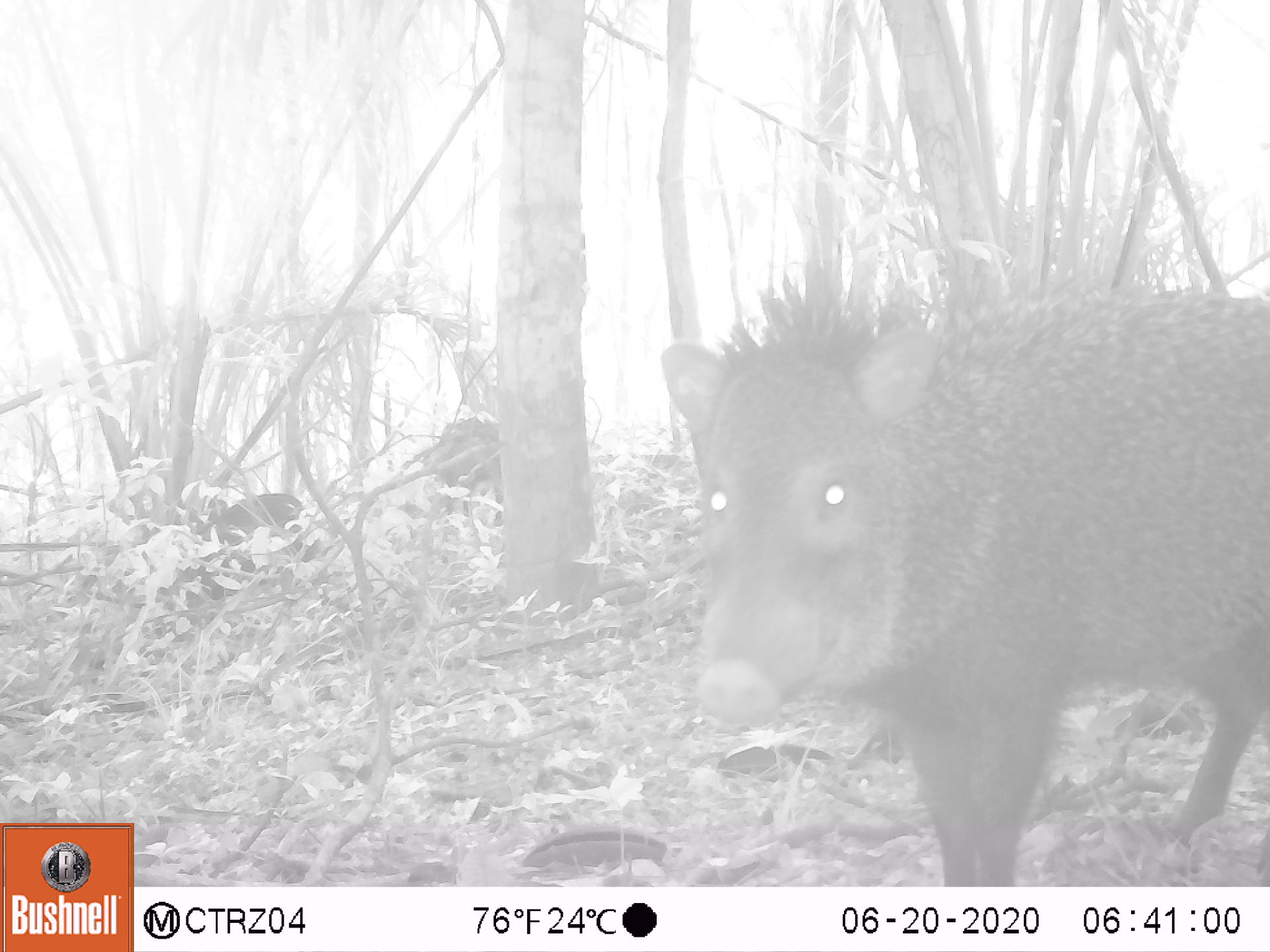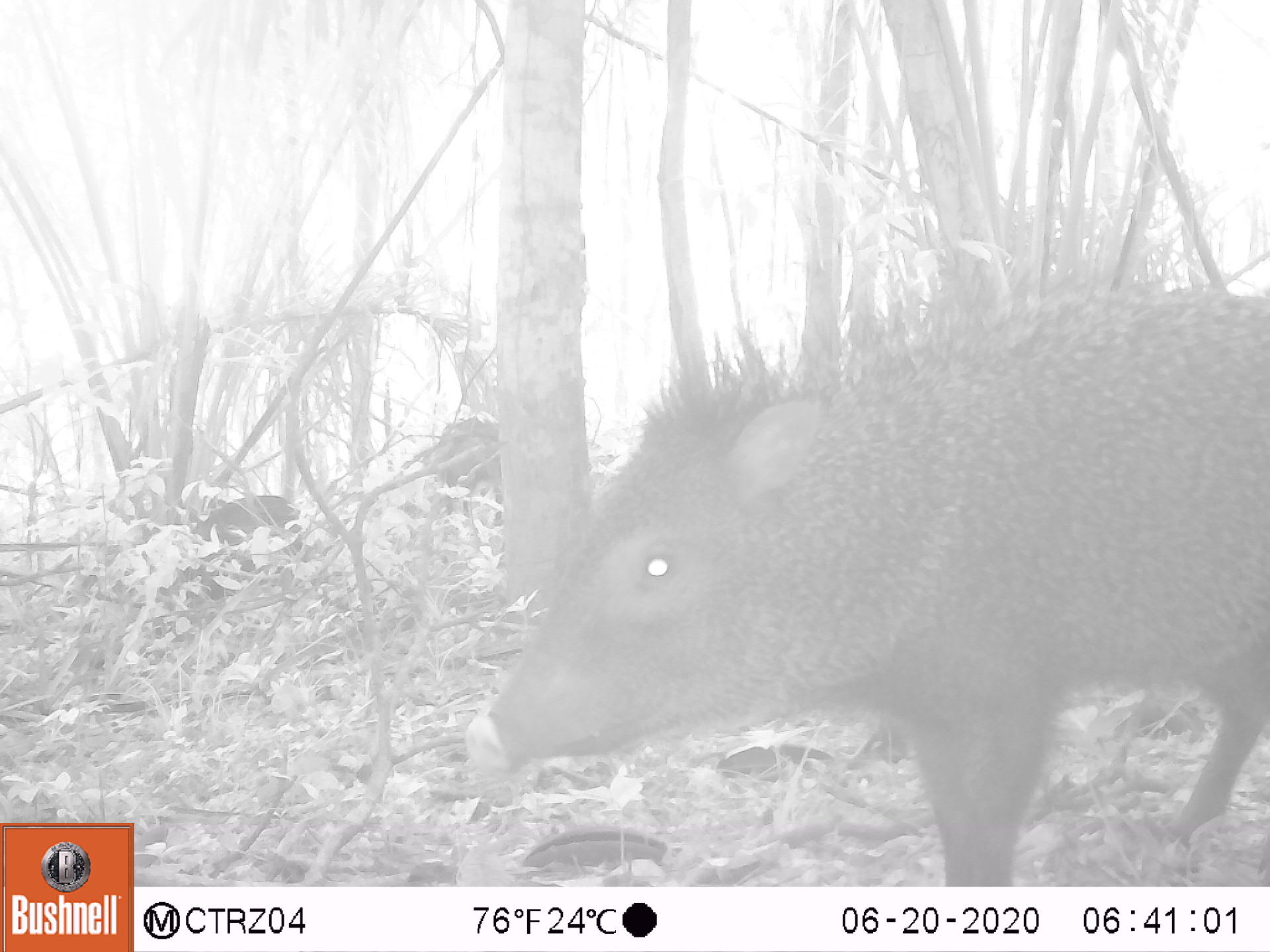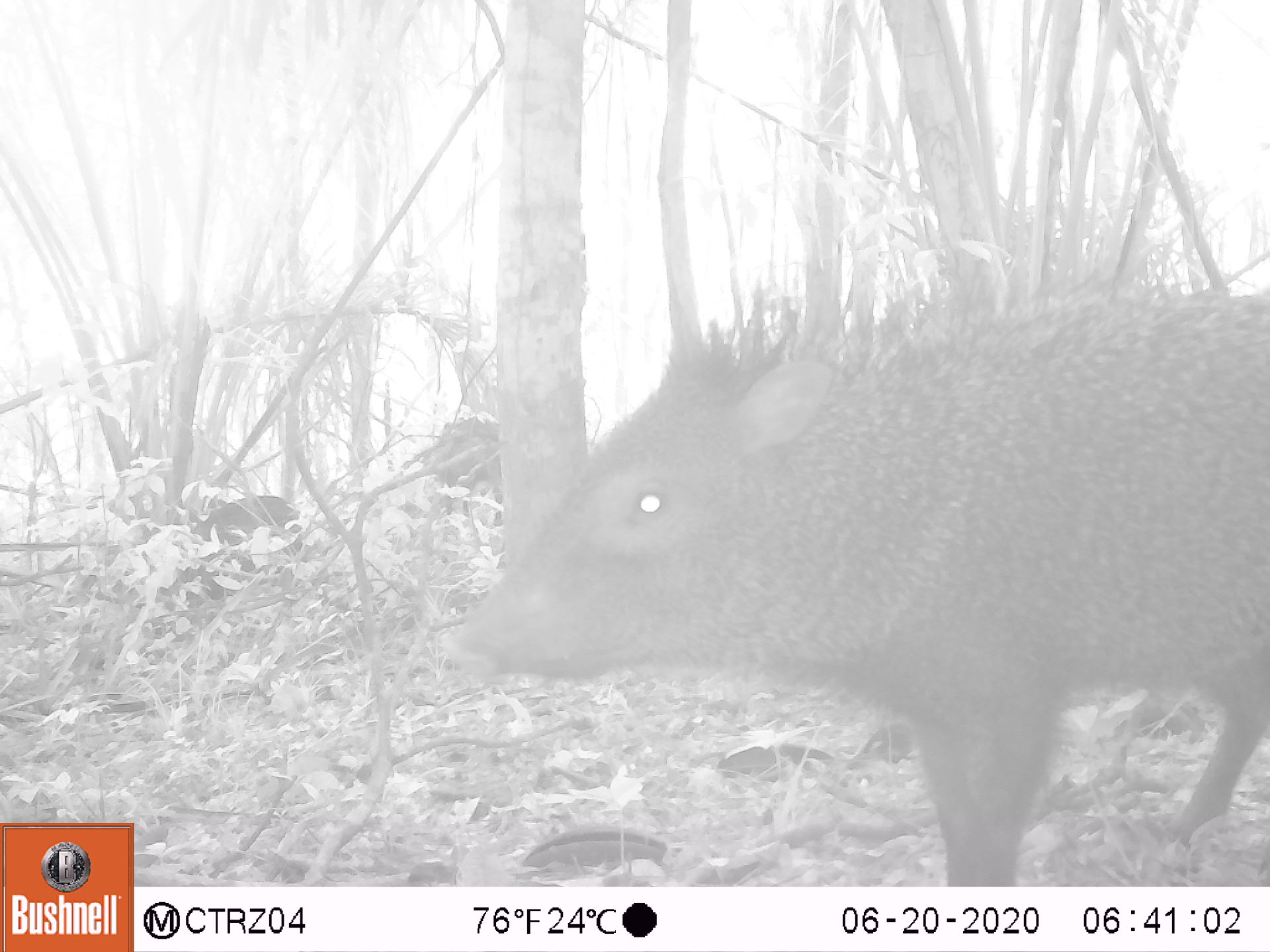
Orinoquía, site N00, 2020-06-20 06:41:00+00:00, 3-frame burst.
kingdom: Animalia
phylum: Chordata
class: Mammalia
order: Artiodactyla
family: Tayassuidae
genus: Pecari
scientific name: Pecari tajacu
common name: collared peccary